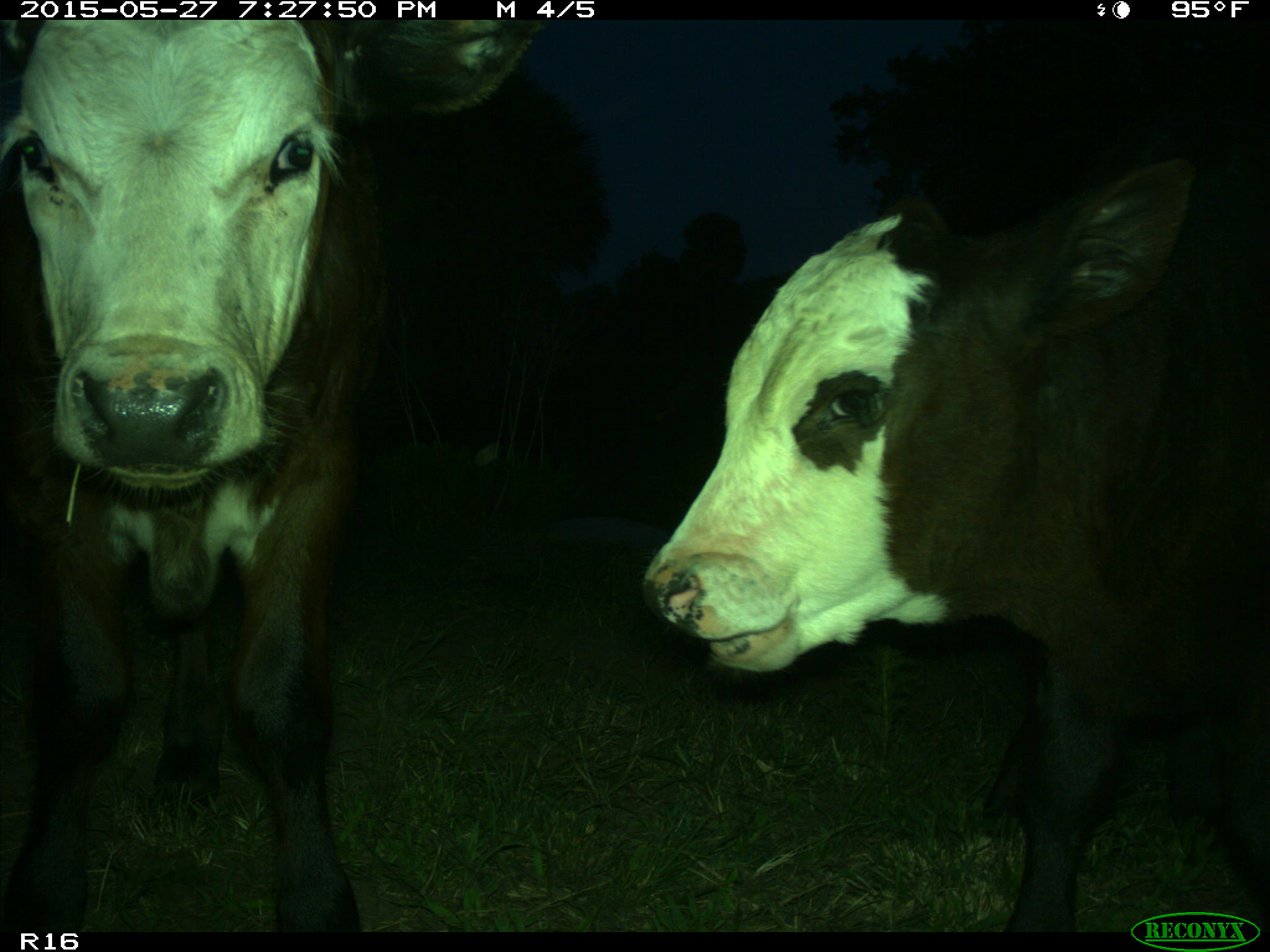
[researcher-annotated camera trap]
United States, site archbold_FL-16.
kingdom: Animalia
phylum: Chordata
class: Mammalia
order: Artiodactyla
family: Bovidae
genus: Bos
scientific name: Bos taurus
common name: domestic cow